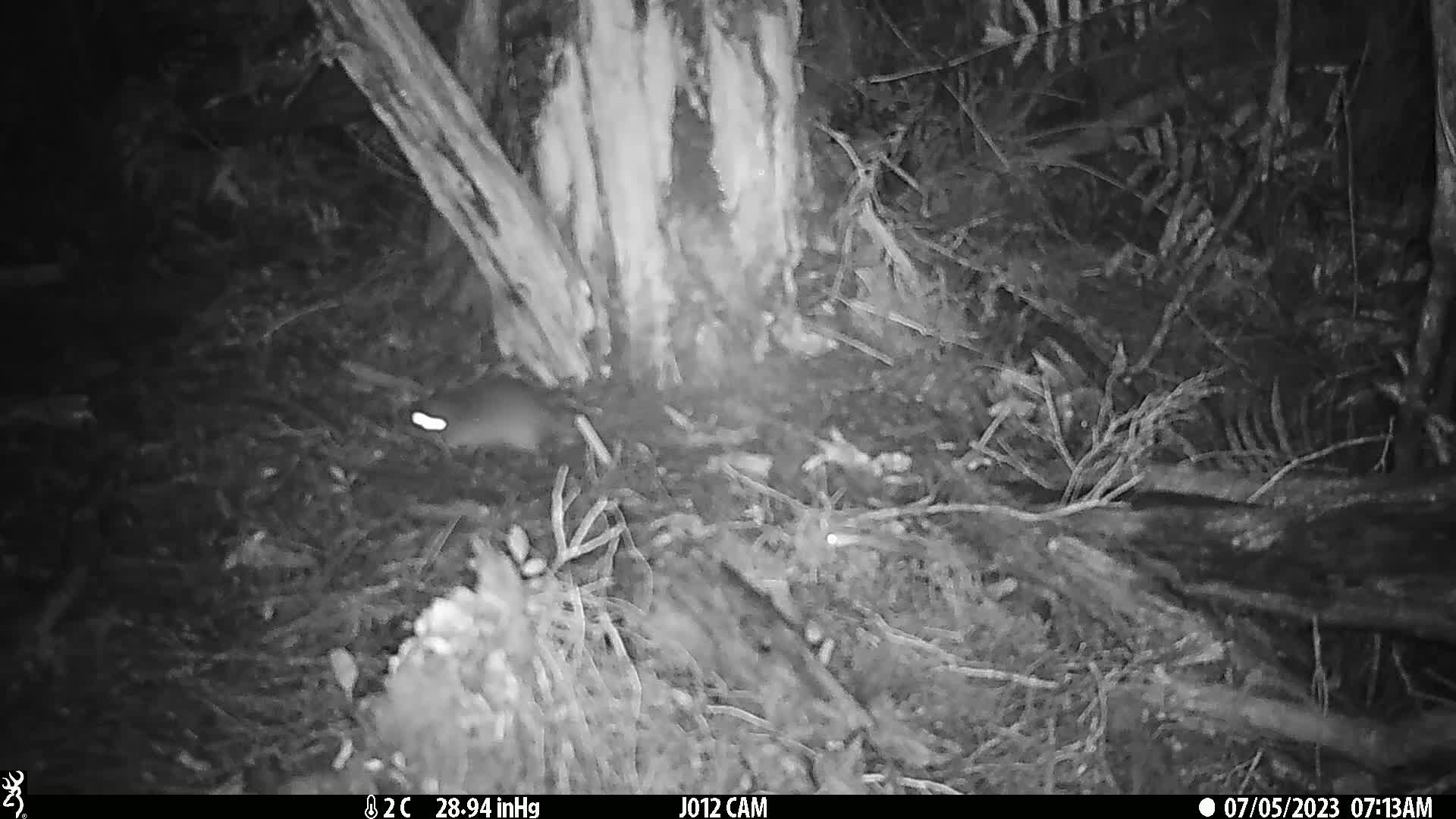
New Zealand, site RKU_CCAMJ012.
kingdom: Animalia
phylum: Chordata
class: Mammalia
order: Rodentia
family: Muridae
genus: Rattus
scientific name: Rattus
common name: rat